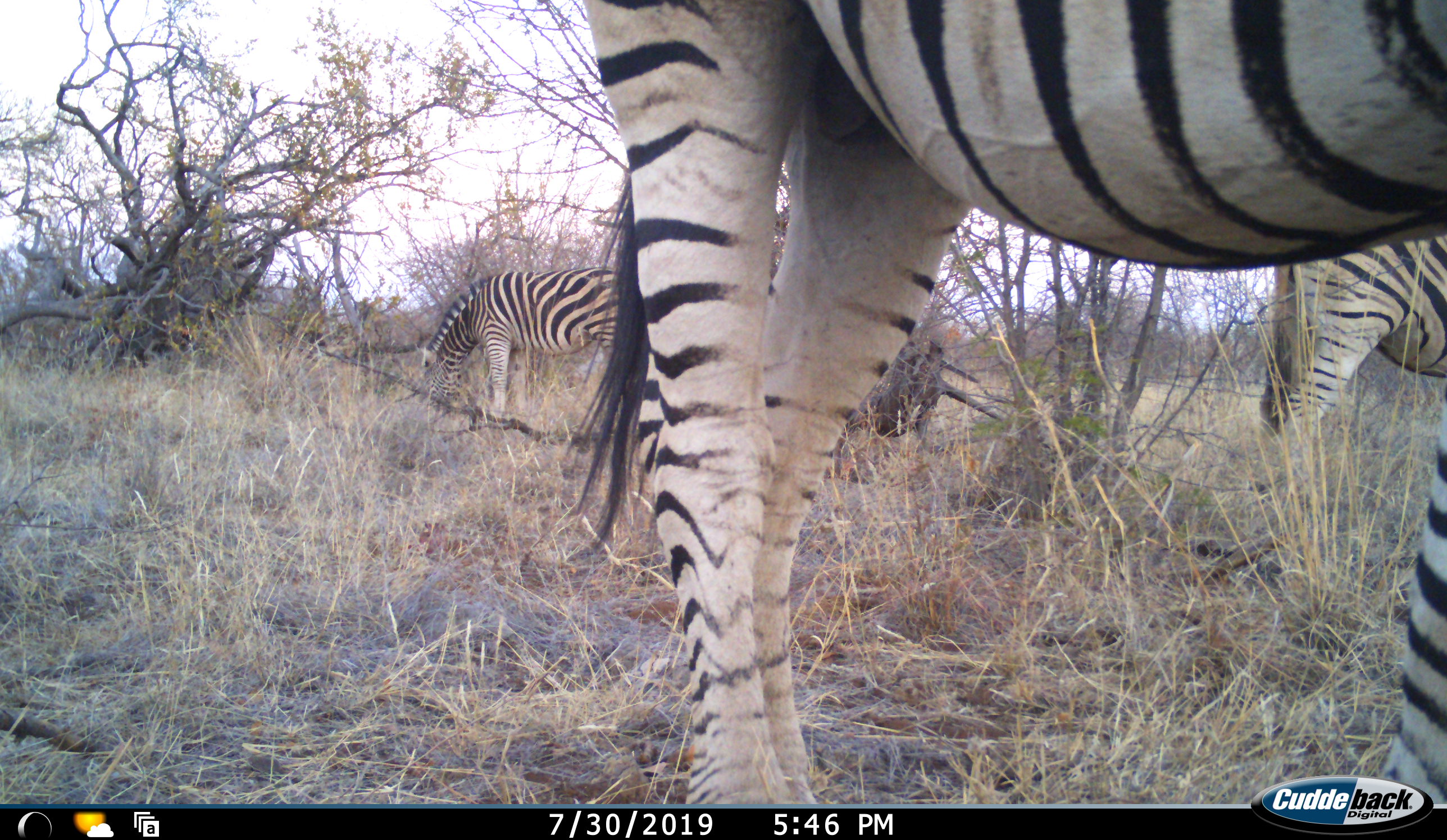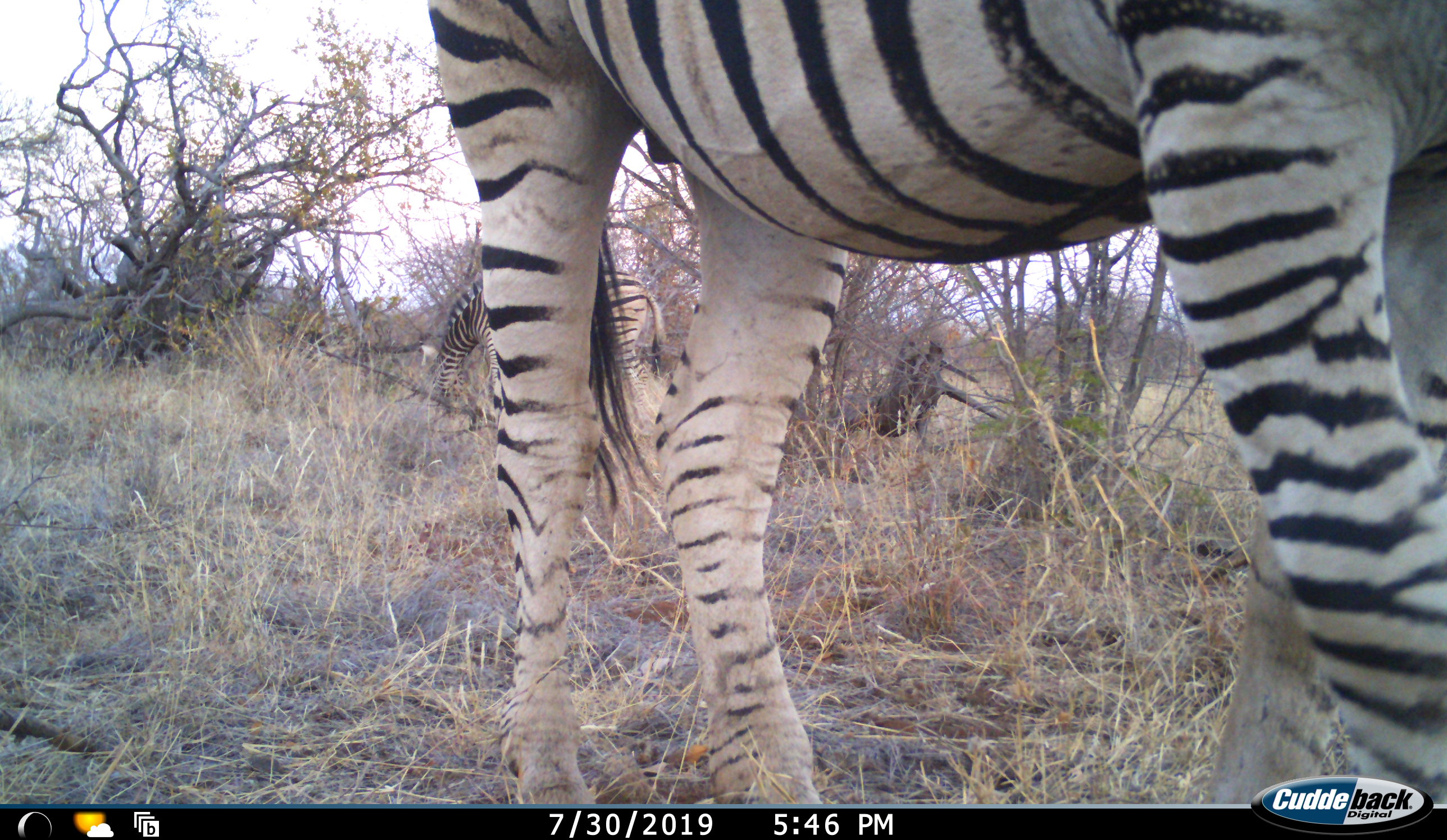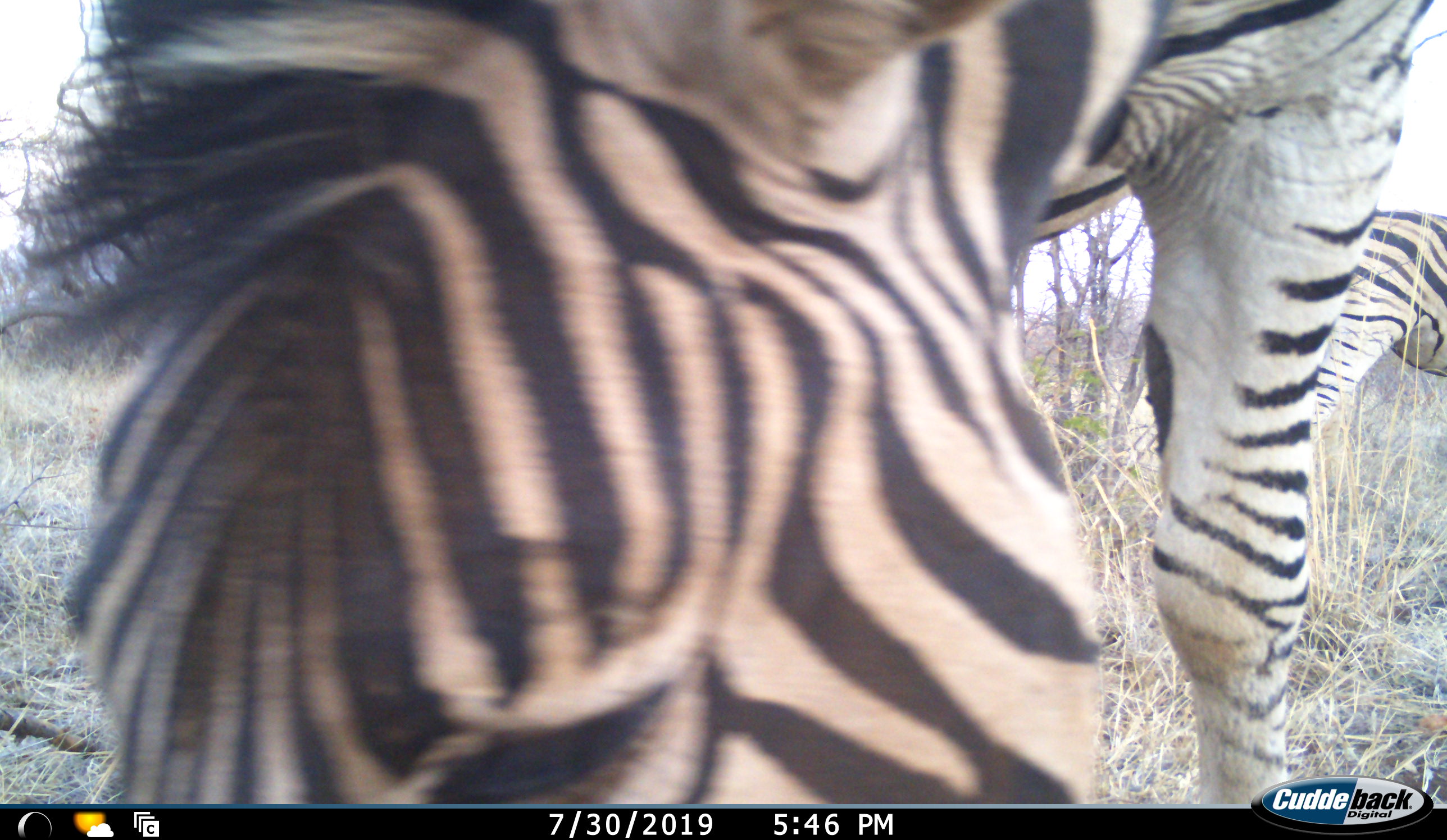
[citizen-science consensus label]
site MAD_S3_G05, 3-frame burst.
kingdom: Animalia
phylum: Chordata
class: Mammalia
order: Perissodactyla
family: Equidae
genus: Equus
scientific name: Equus quagga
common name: plains zebra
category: zebraplains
Zebraplains (plains zebra) (Equus quagga), count 3. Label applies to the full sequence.